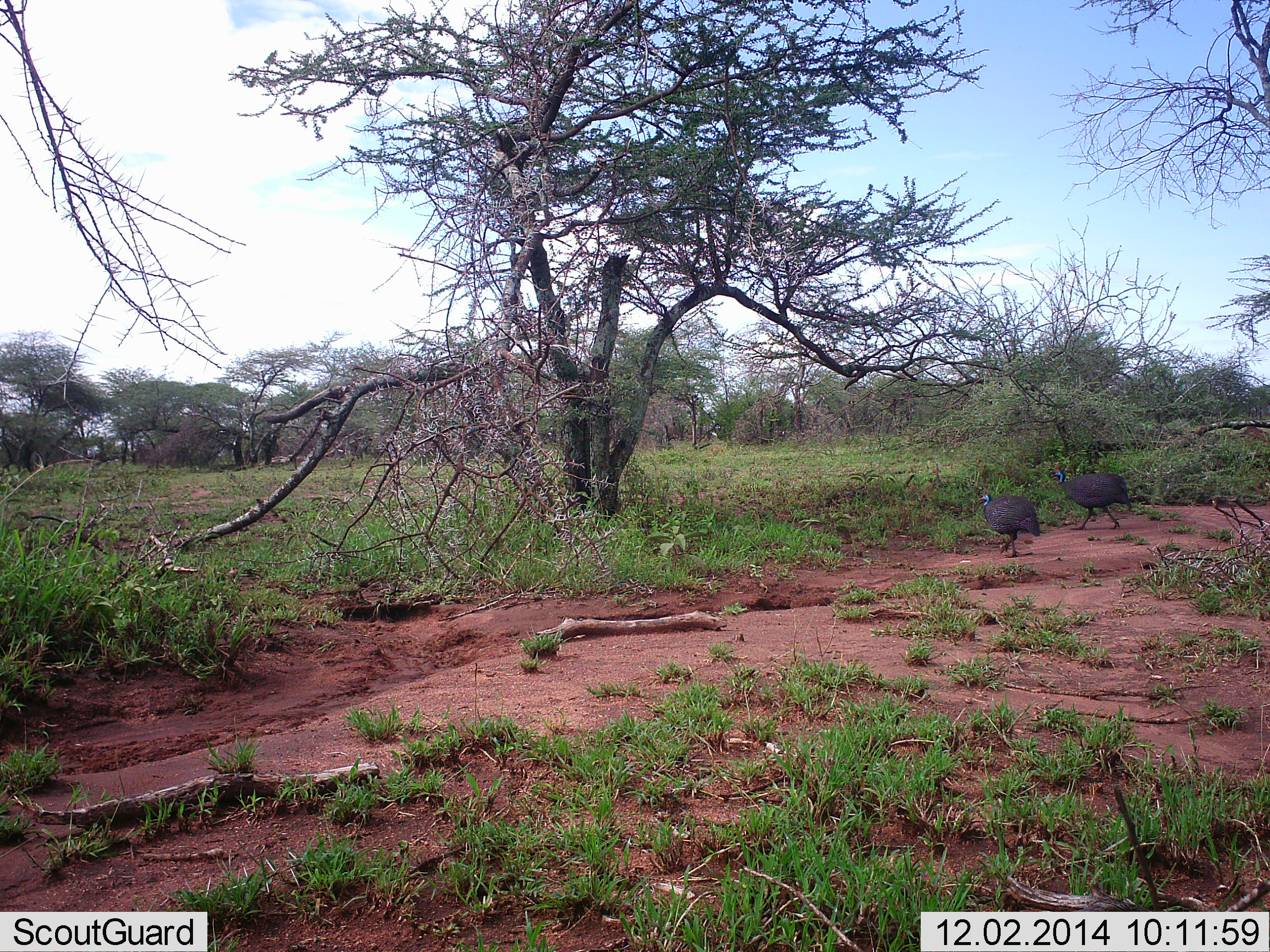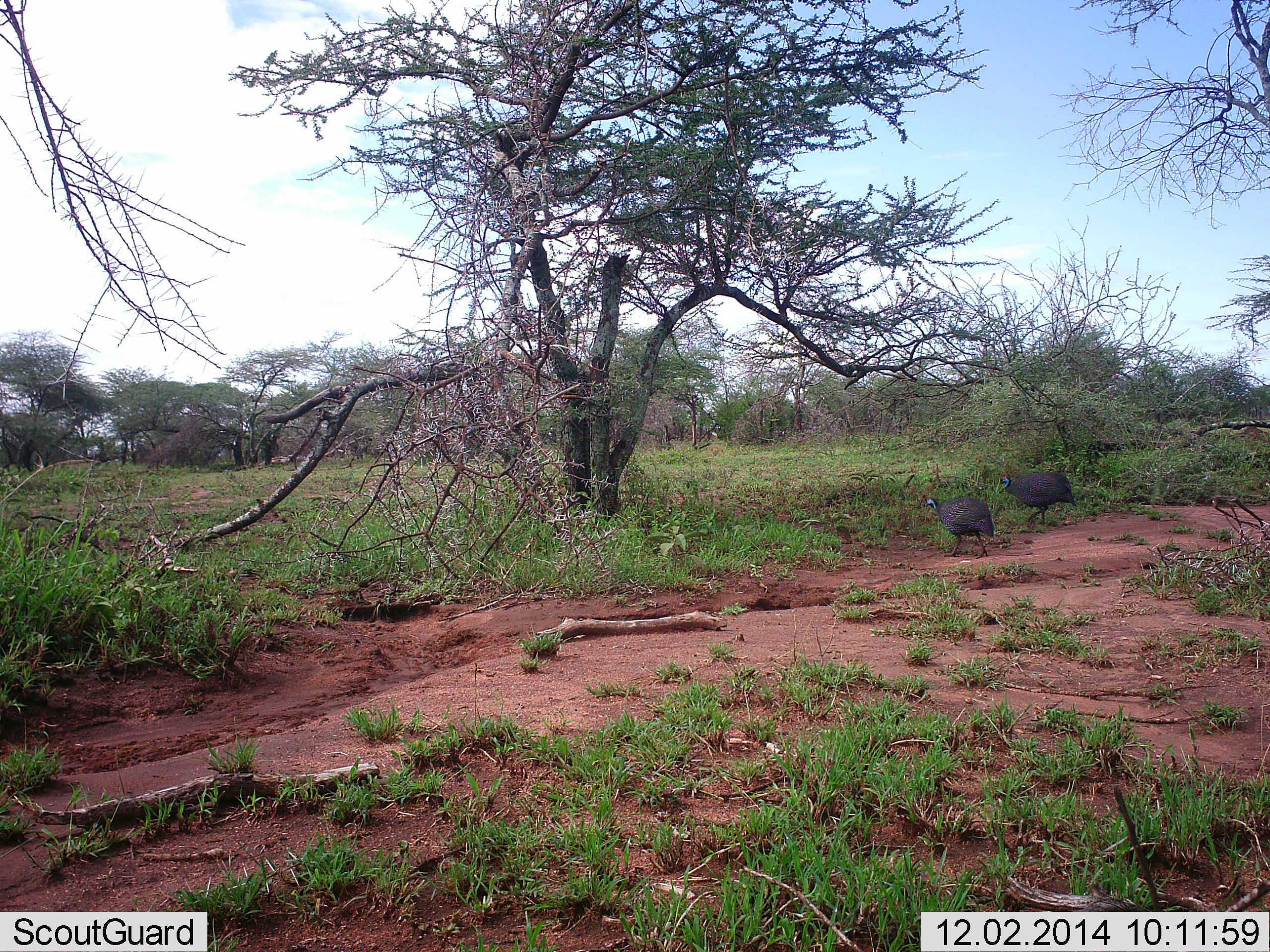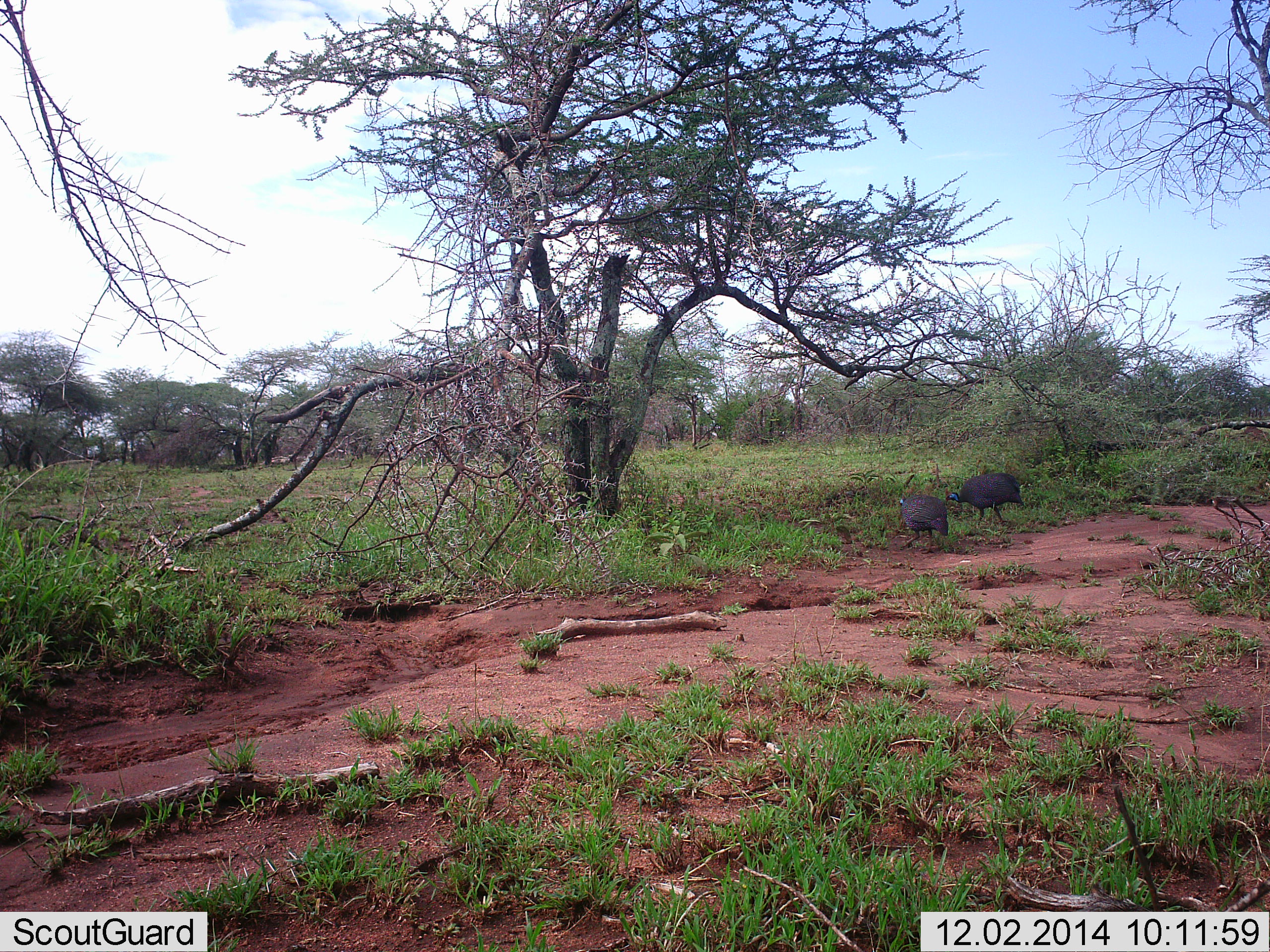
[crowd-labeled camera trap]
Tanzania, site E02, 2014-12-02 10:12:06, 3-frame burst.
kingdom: Animalia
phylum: Chordata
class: Aves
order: Galliformes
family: Numididae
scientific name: Numididae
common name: guinea fowl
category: guineafowl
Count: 2.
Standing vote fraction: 9%.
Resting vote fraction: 0%.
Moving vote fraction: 100%.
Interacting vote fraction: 0%.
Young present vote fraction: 0%.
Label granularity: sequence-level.